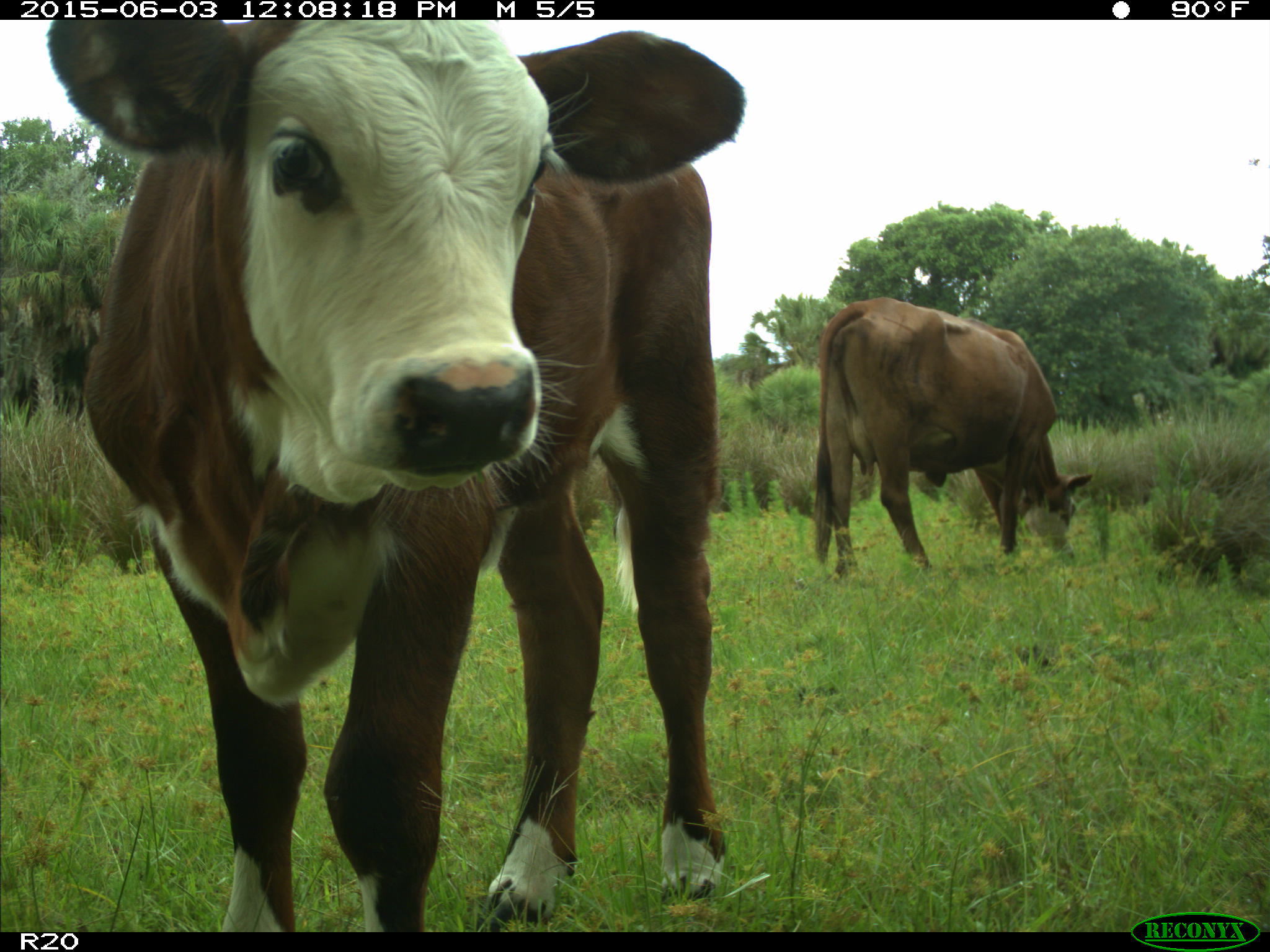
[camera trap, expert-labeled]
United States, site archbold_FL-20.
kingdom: Animalia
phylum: Chordata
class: Mammalia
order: Artiodactyla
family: Bovidae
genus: Bos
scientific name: Bos taurus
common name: domestic cow